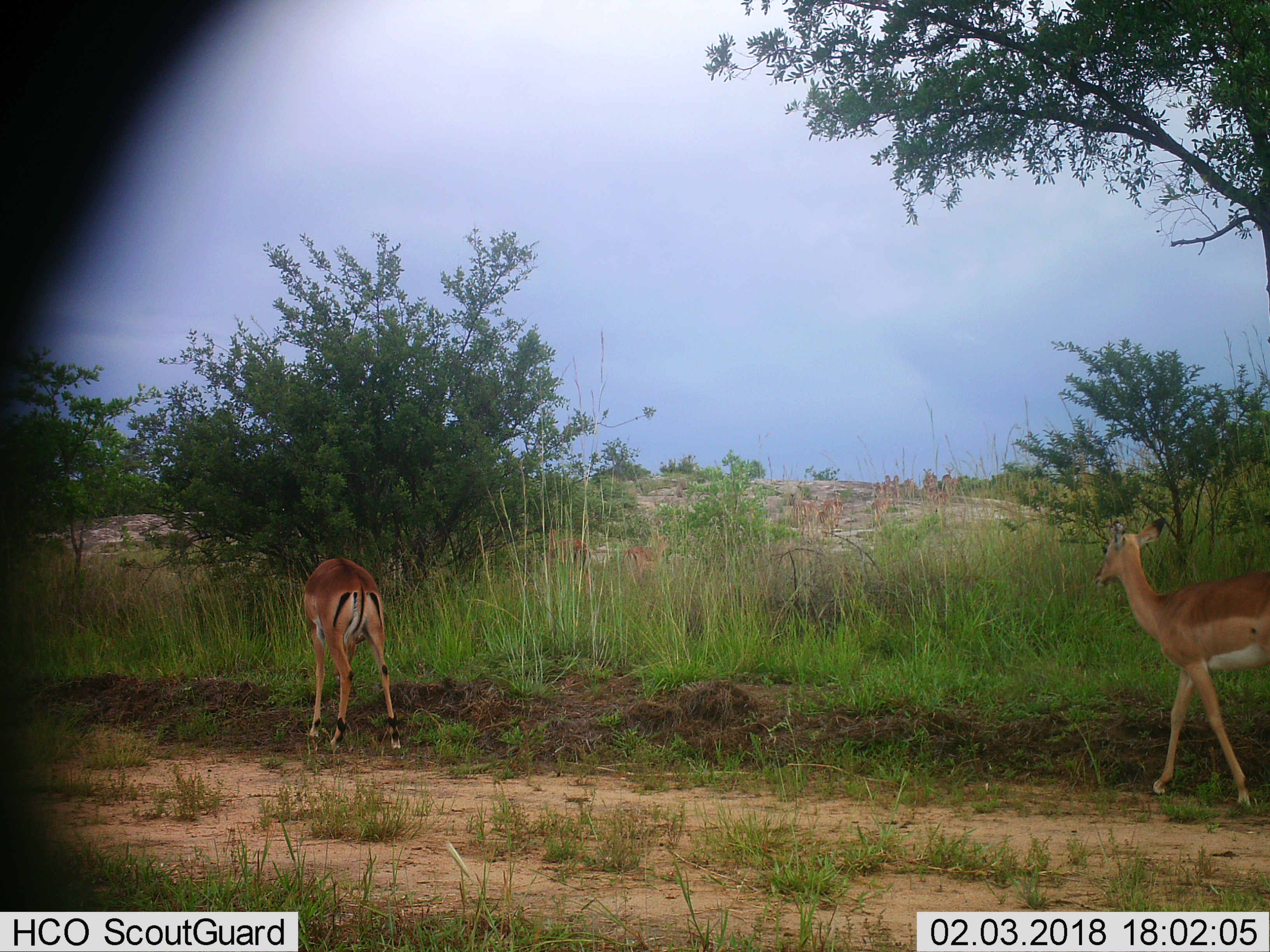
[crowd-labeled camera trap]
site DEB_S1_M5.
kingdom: Animalia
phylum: Chordata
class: Mammalia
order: Artiodactyla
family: Bovidae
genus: Aepyceros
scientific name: Aepyceros melampus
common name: impala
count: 2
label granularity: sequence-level